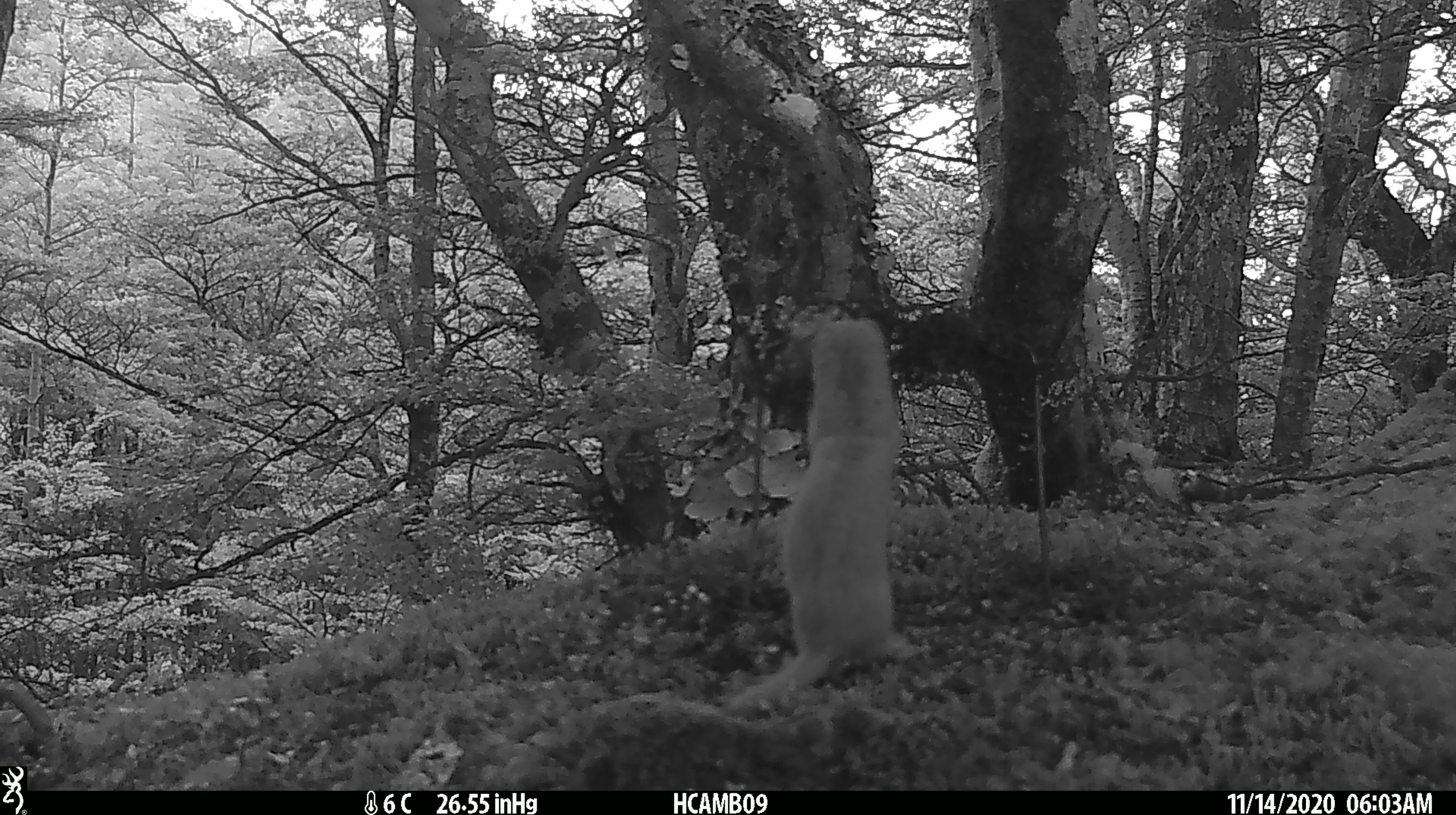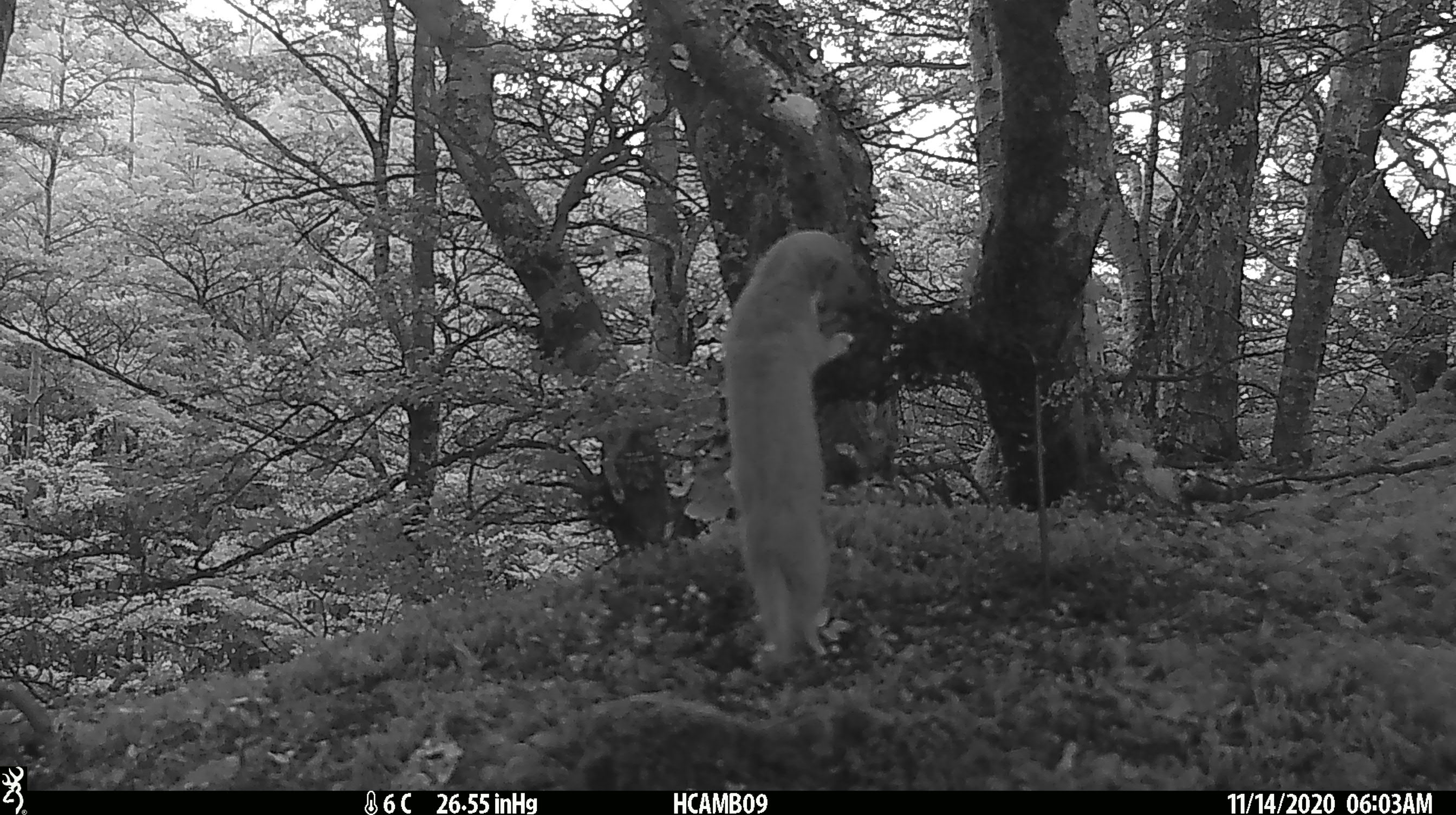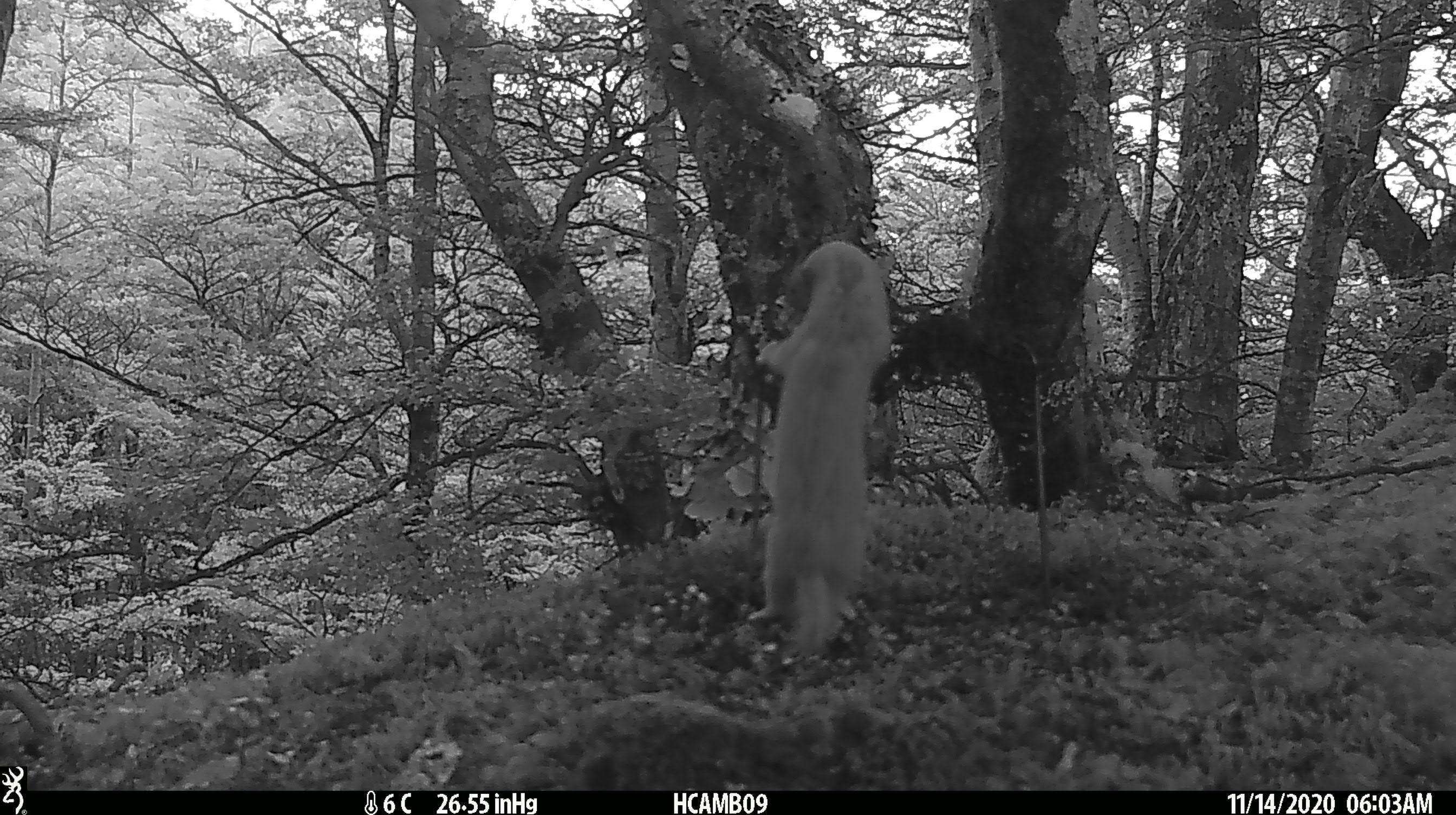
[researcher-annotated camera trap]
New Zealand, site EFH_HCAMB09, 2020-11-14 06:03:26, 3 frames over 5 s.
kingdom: Animalia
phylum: Chordata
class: Mammalia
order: Carnivora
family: Mustelidae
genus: Mustela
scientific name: Mustela nivalis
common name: least weasel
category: weasel